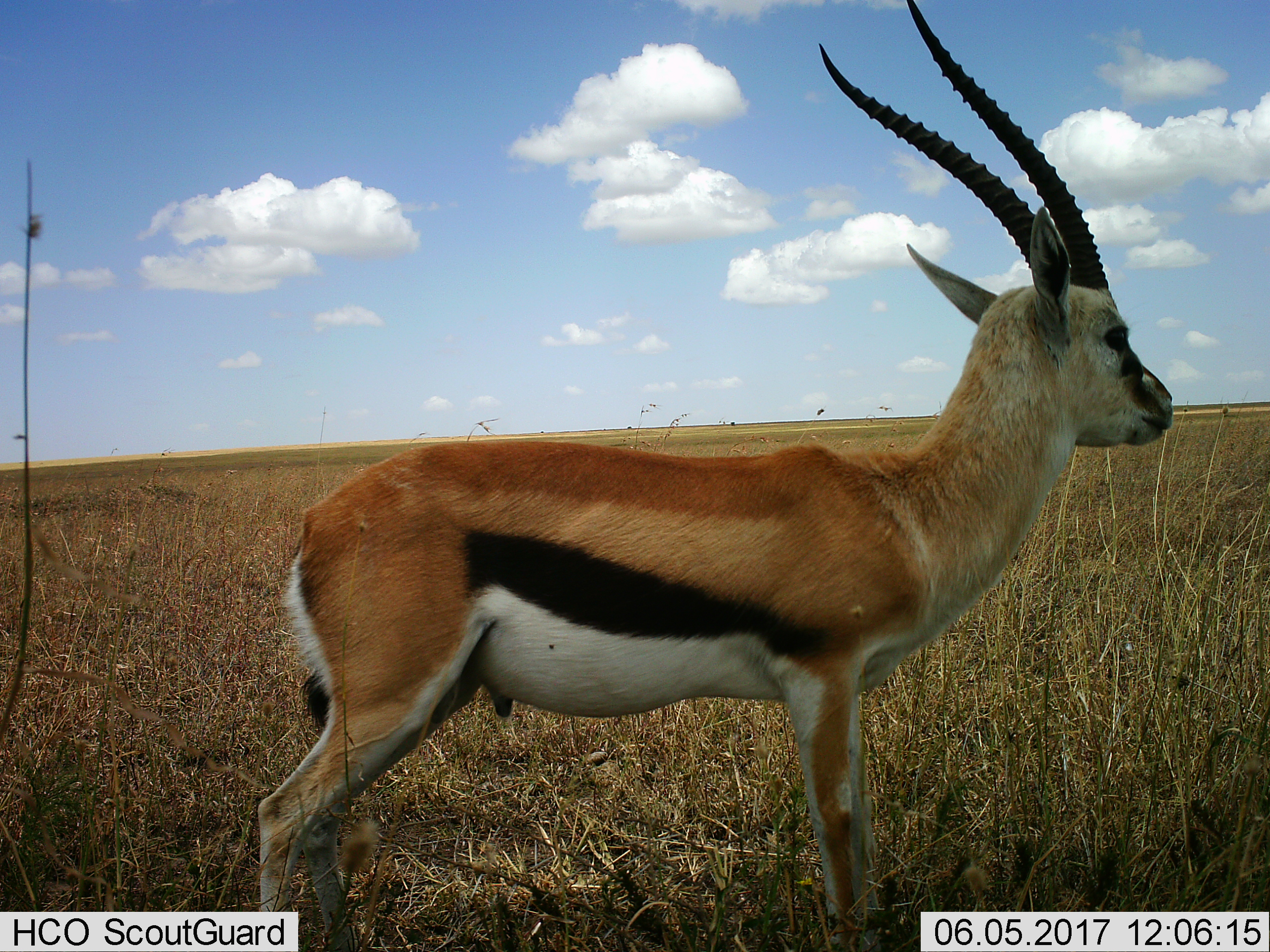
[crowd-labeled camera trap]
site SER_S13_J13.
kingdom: Animalia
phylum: Chordata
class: Mammalia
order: Artiodactyla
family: Bovidae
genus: Eudorcas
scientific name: Eudorcas thomsonii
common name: thomson's gazelle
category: gazellethomsons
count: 1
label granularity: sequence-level